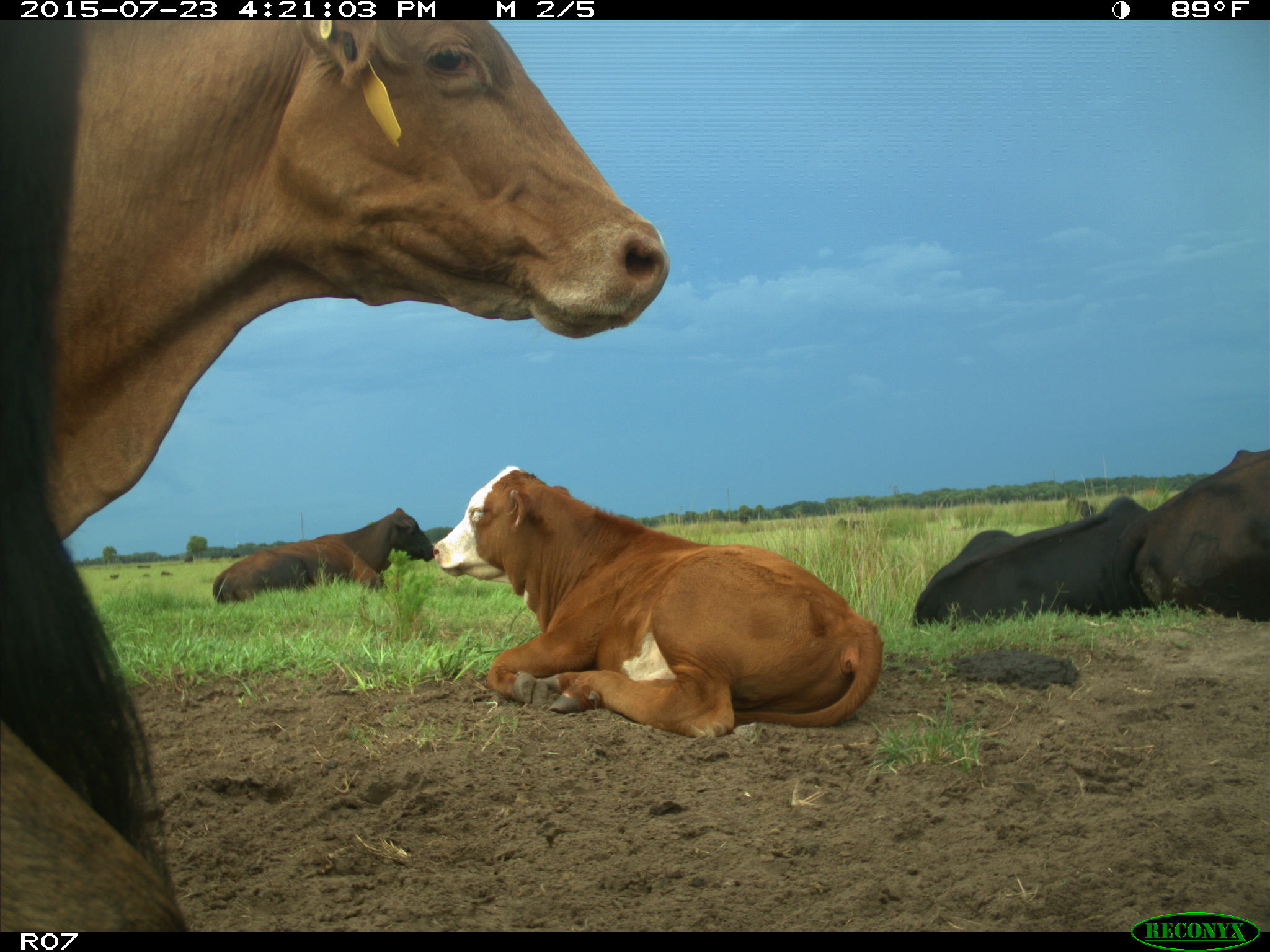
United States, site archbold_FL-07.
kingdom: Animalia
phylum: Chordata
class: Mammalia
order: Artiodactyla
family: Bovidae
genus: Bos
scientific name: Bos taurus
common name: domestic cow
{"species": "Bos taurus (domestic cow)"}